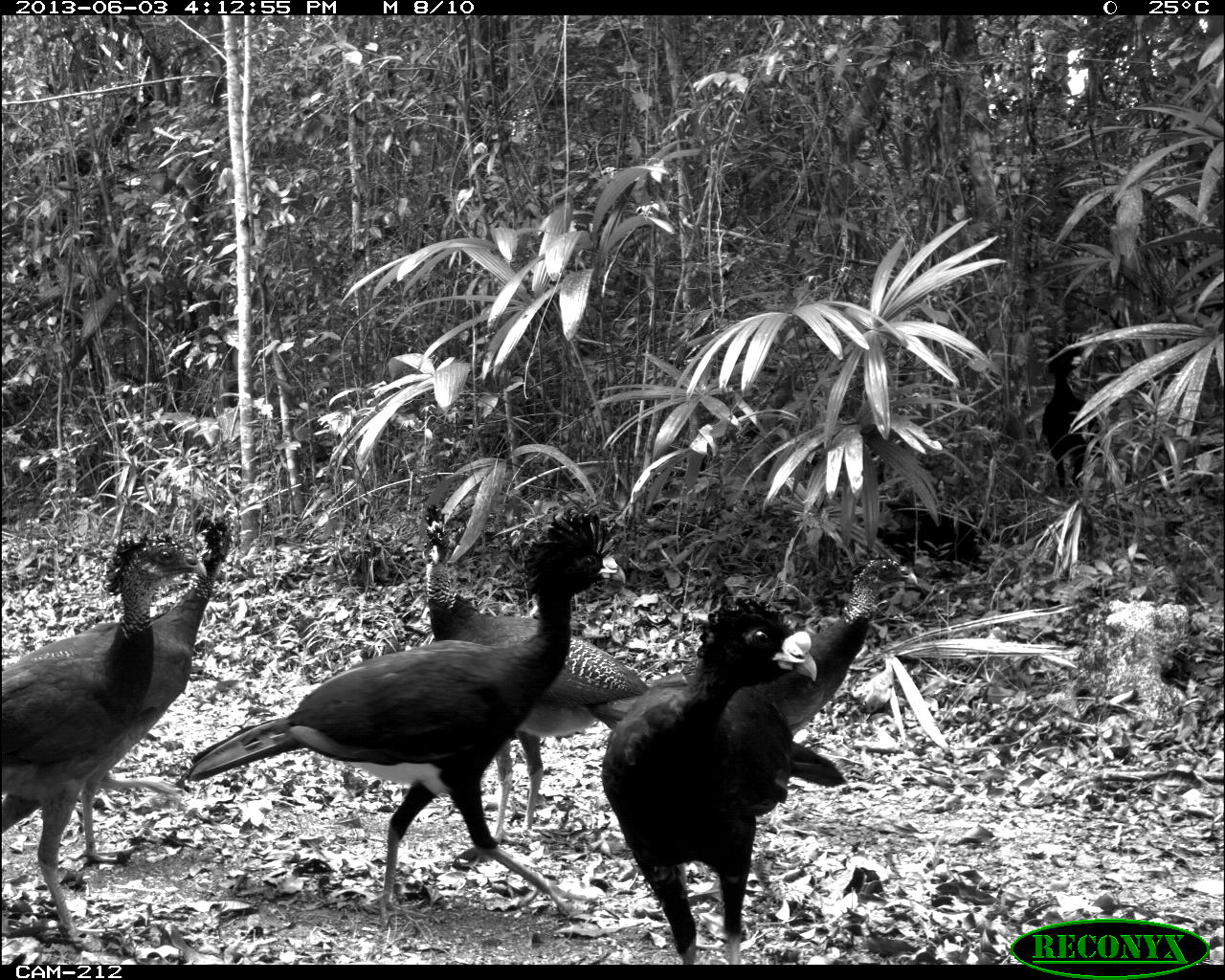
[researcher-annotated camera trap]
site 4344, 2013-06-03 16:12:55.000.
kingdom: Animalia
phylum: Chordata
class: Aves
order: Galliformes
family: Cracidae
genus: Crax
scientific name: Crax rubra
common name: great curassow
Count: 5.